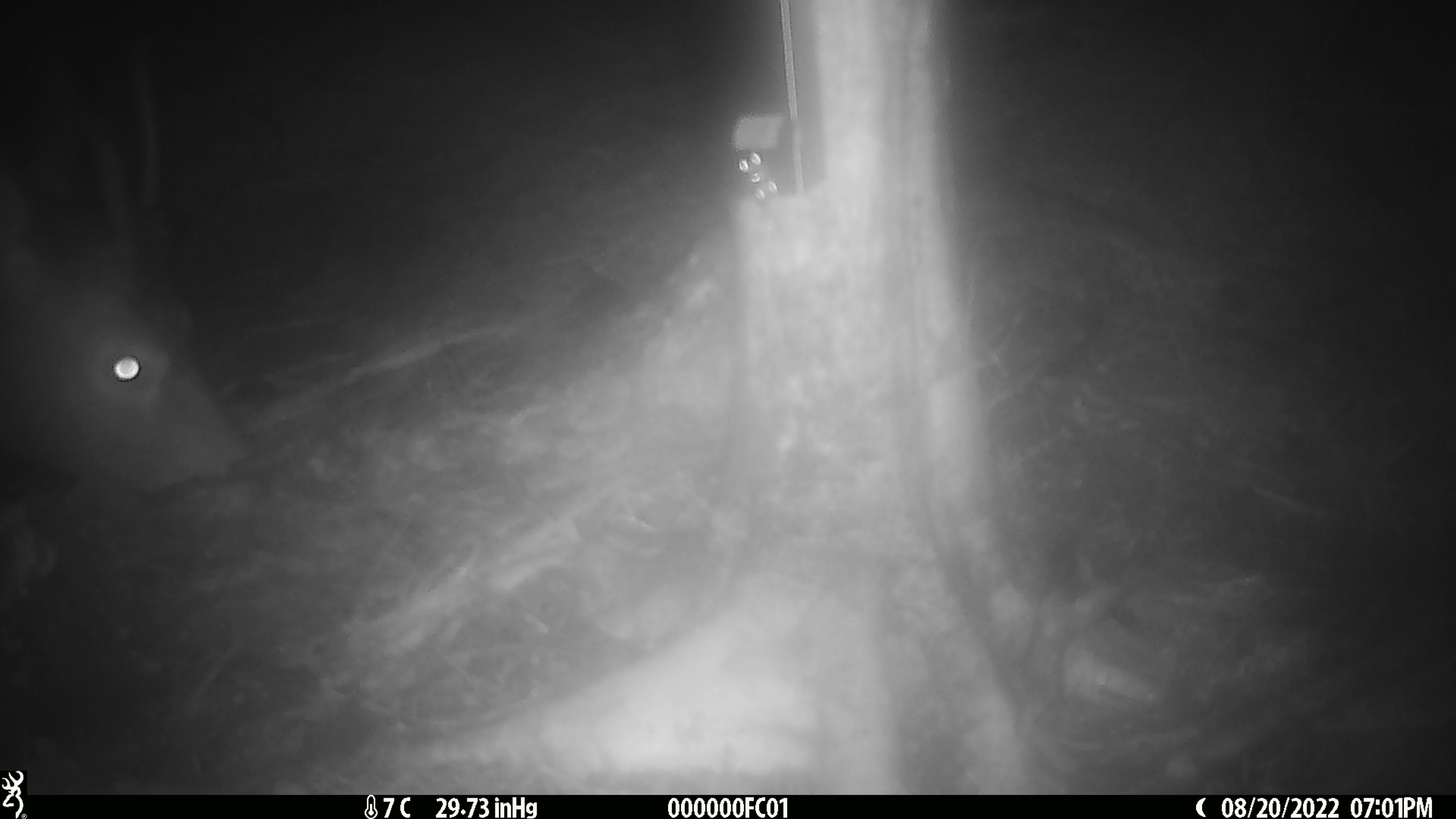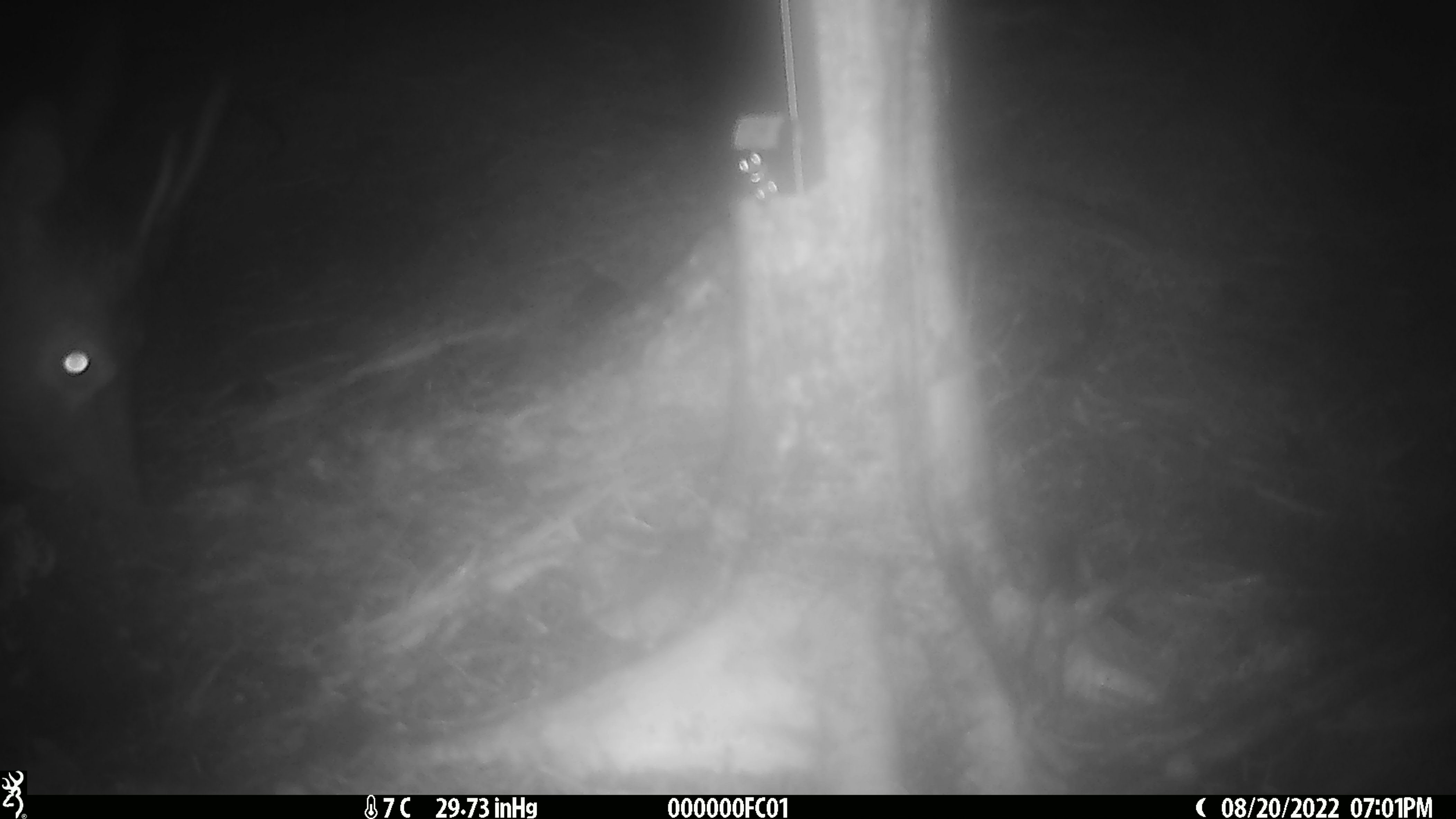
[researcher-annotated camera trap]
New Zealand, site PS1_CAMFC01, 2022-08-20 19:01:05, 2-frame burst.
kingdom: Animalia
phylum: Chordata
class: Mammalia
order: Artiodactyla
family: Cervidae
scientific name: Cervidae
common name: deer